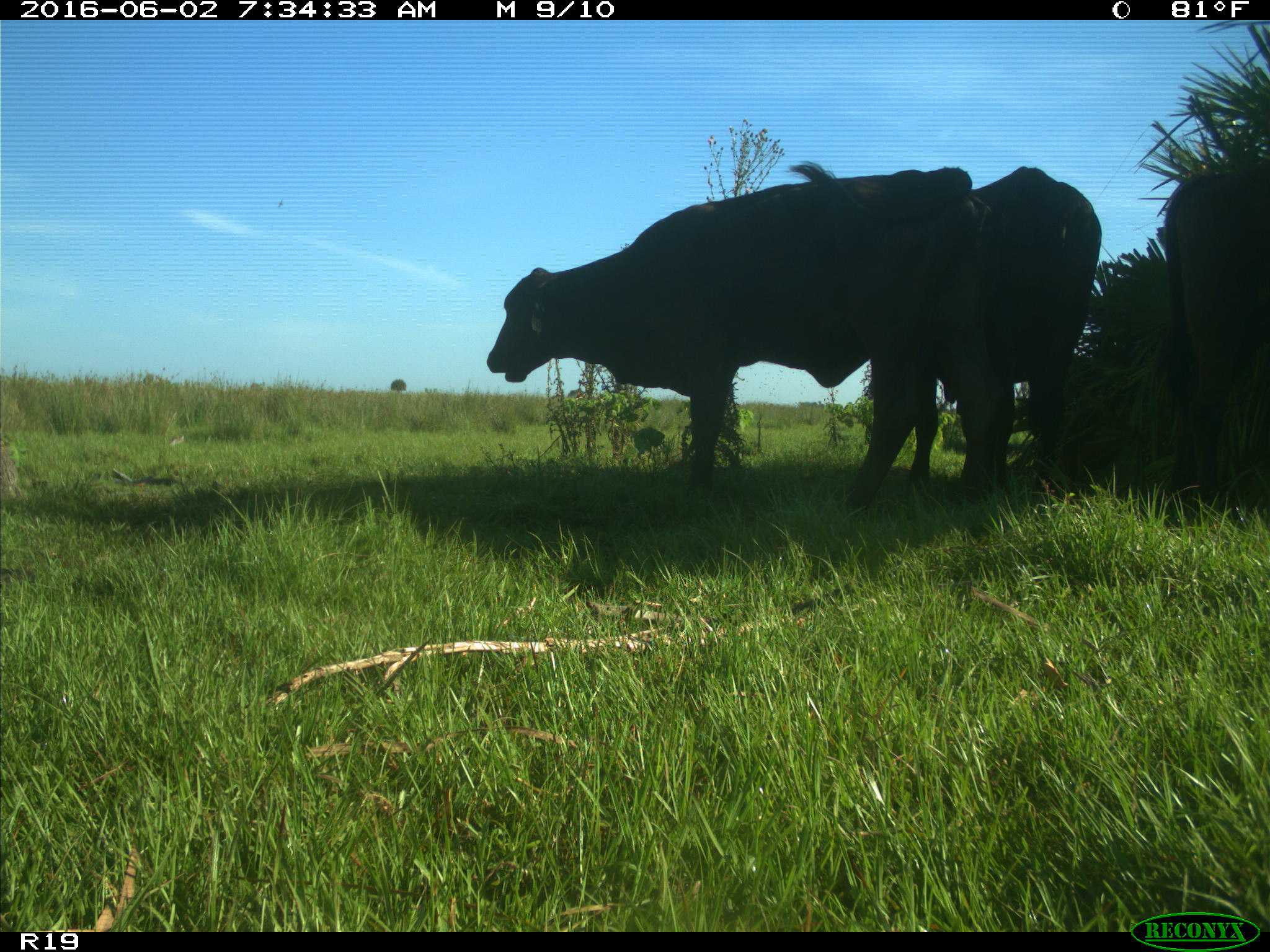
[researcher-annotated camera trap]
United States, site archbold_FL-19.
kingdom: Animalia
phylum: Chordata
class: Mammalia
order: Artiodactyla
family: Bovidae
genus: Bos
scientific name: Bos taurus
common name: domestic cow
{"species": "Bos taurus (domestic cow)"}